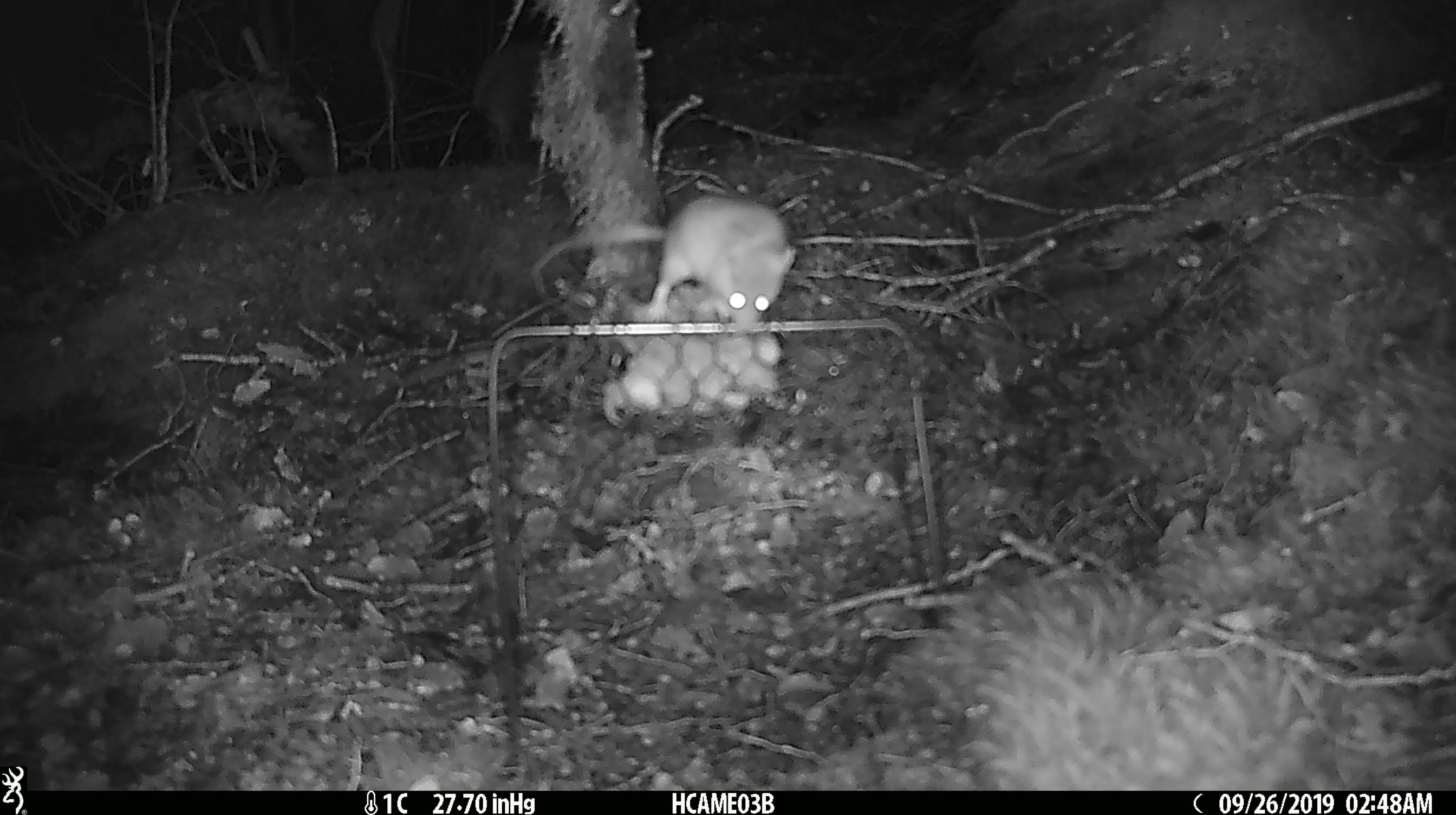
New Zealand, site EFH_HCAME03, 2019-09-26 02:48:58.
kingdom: Animalia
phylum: Chordata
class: Mammalia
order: Rodentia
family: Muridae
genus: Mus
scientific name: Mus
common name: mouse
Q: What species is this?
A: Mouse (Mus).